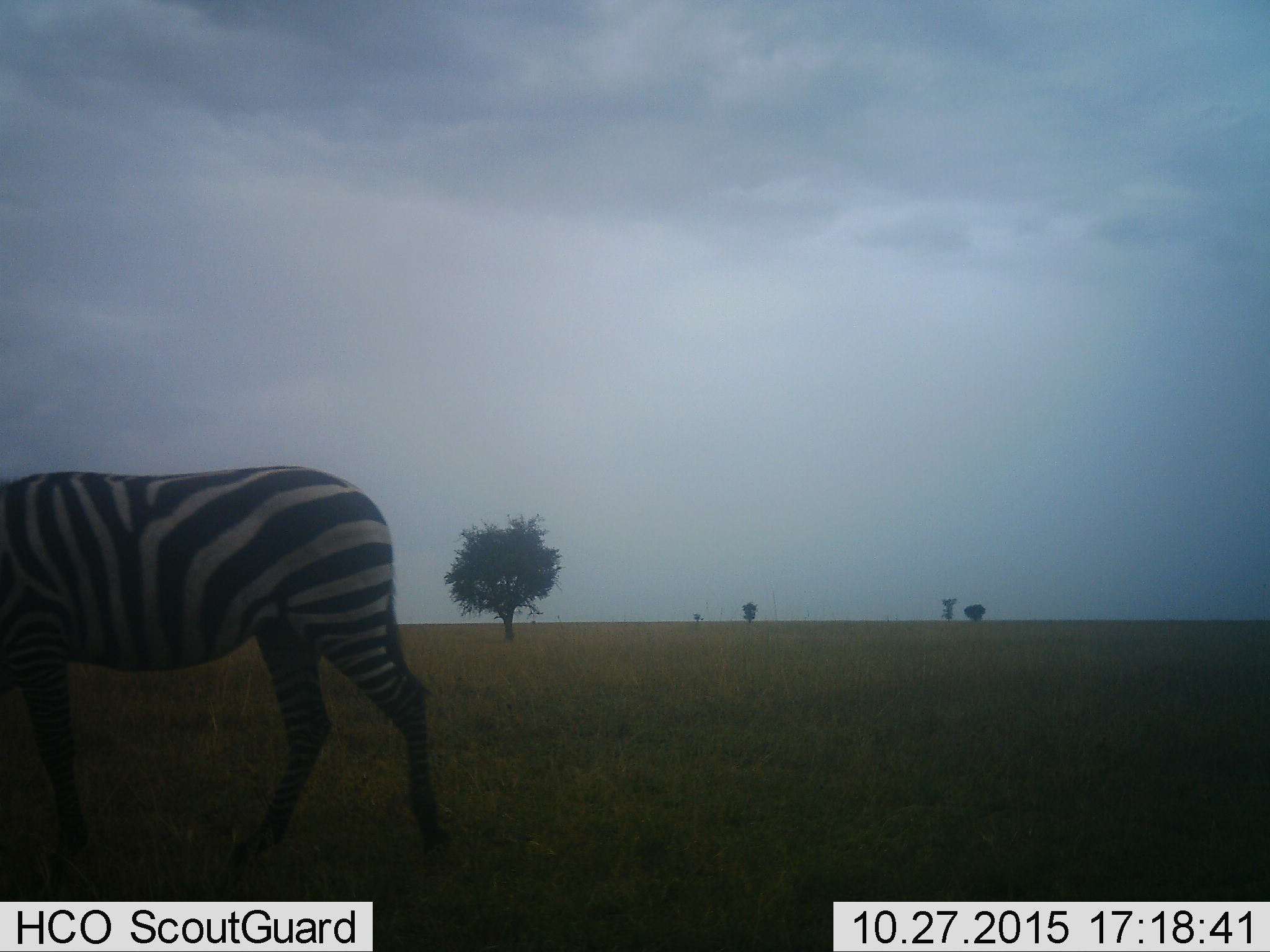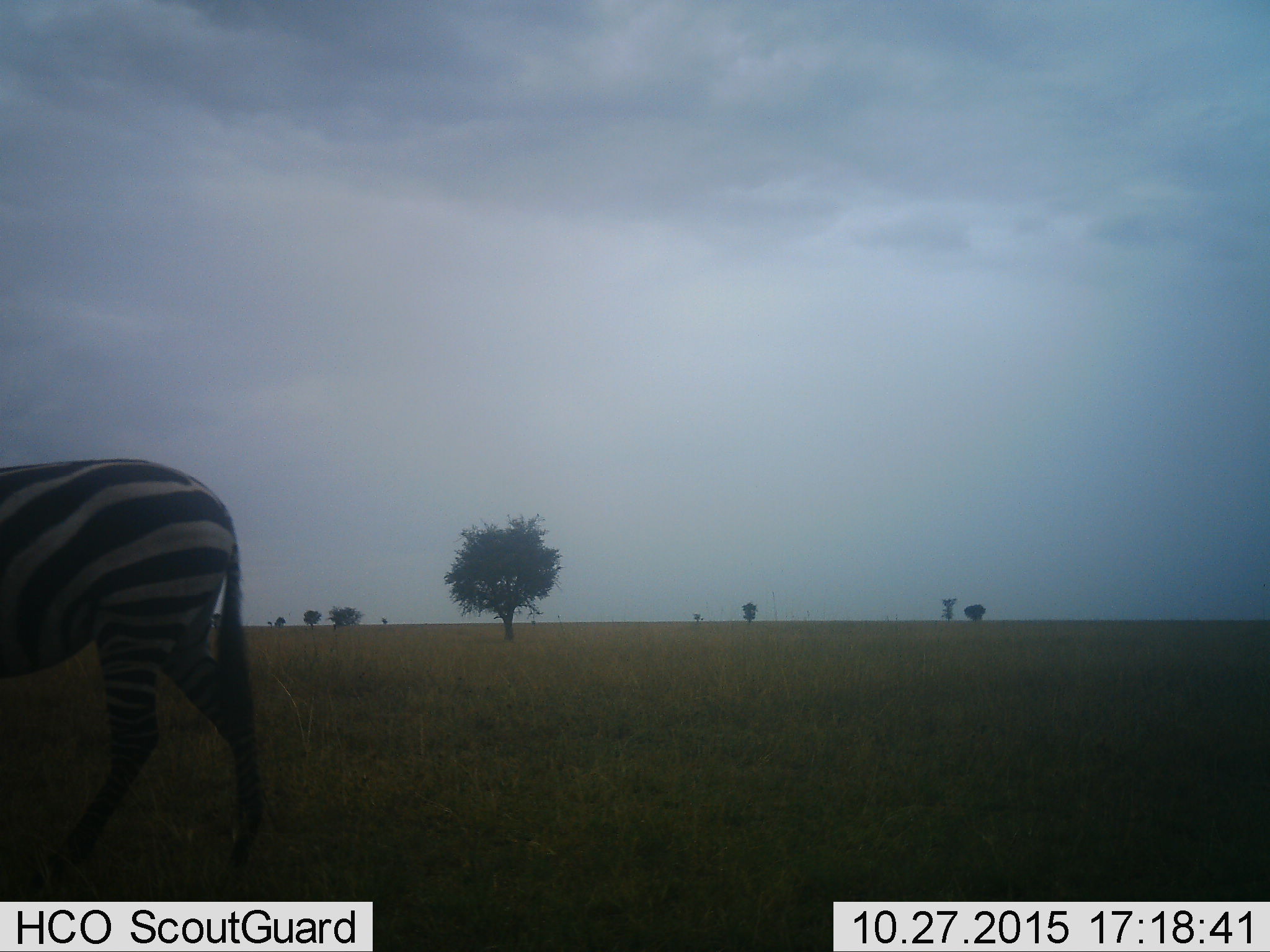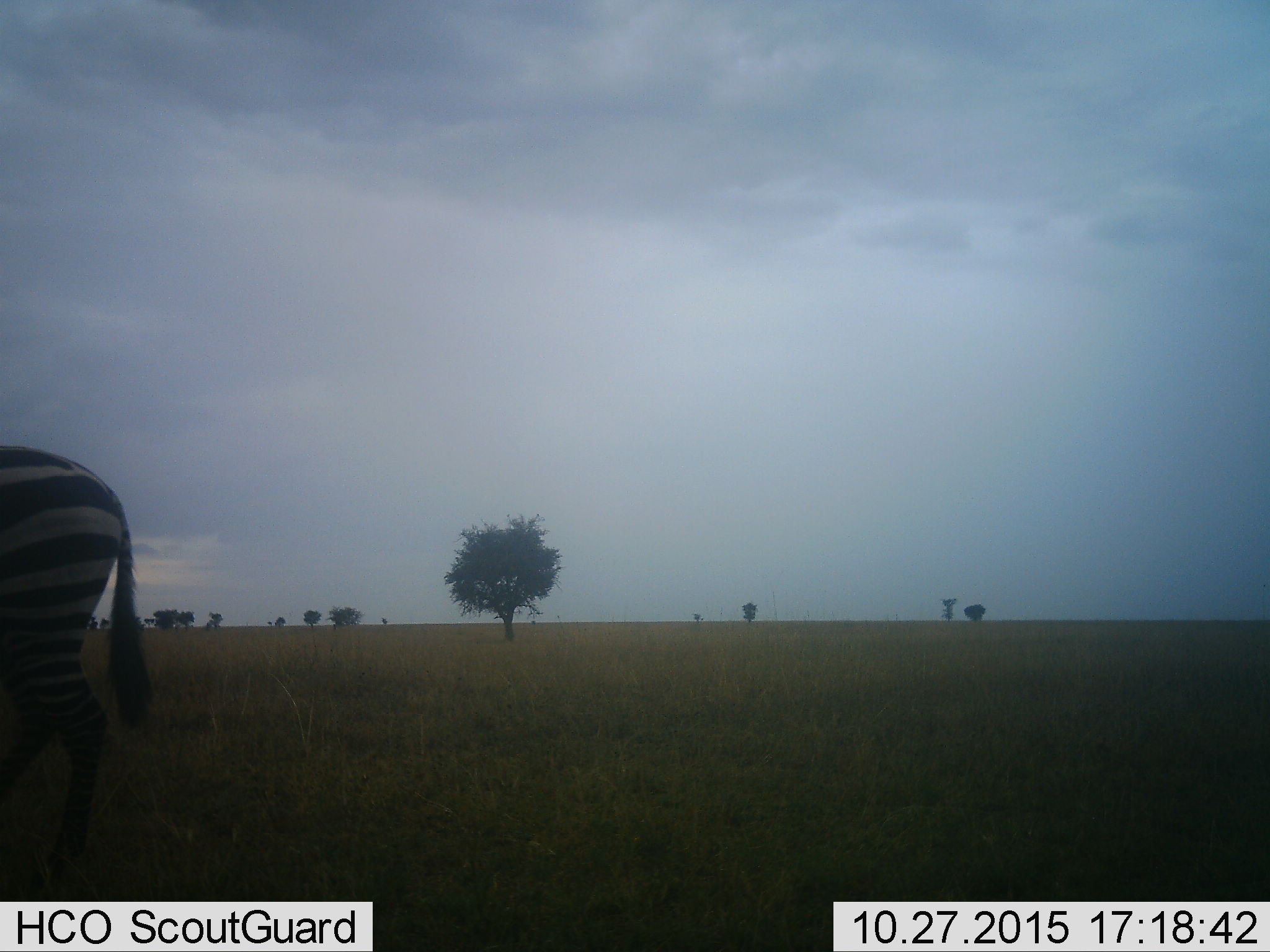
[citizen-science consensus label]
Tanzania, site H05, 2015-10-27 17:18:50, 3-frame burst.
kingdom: Animalia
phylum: Chordata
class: Mammalia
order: Perissodactyla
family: Equidae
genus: Equus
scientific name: Equus quagga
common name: plains zebra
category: zebra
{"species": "zebra (plains zebra) (Equus quagga)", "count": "1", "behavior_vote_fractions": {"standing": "20%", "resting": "0%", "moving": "80%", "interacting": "0%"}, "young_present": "0%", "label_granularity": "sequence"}